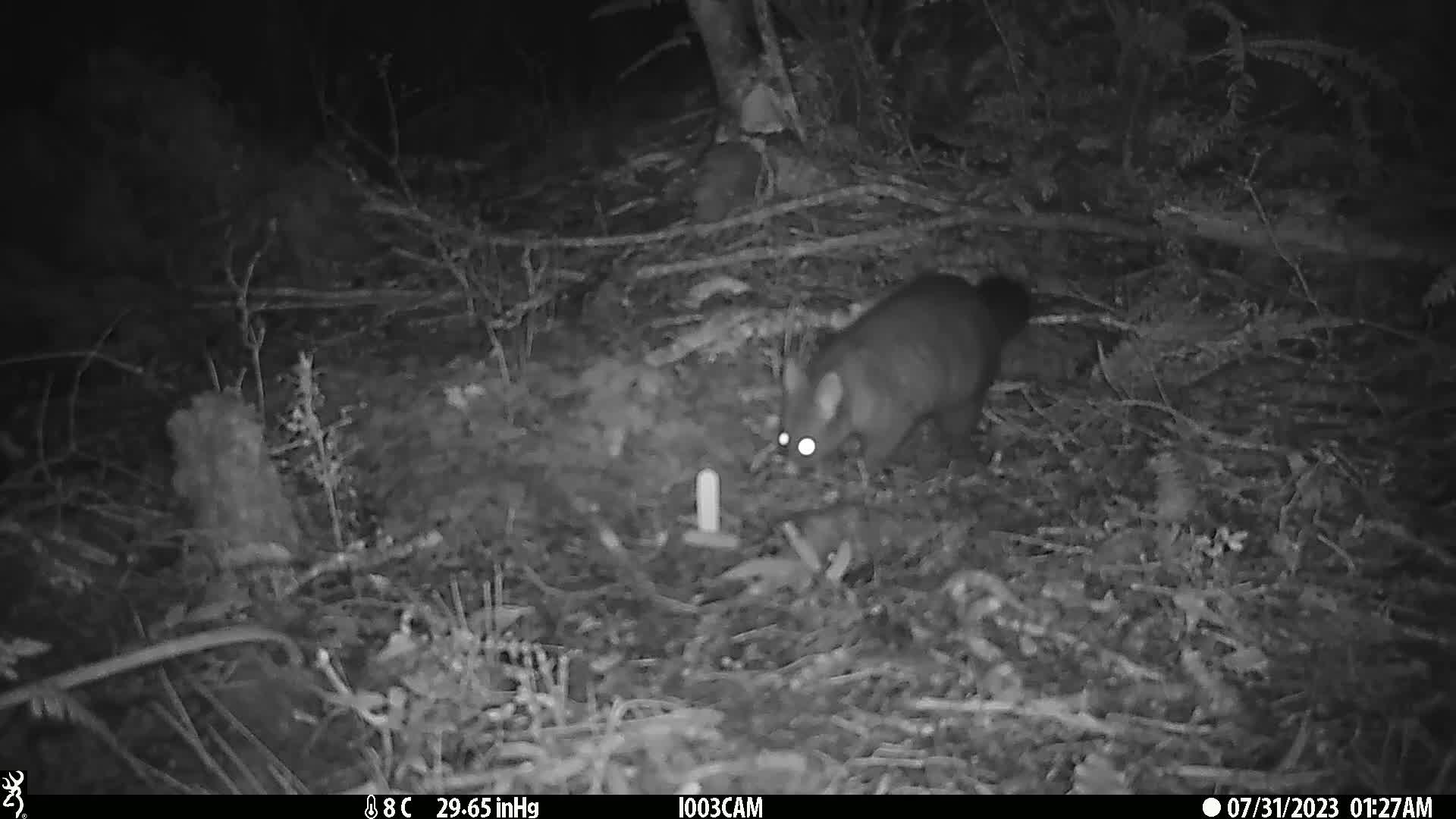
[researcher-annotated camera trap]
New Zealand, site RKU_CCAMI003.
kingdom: Animalia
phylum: Chordata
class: Mammalia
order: Diprotodontia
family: Phalangeridae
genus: Trichosurus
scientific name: Trichosurus vulpecula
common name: common brushtail possum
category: possum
Possum (common brushtail possum) (Trichosurus vulpecula).